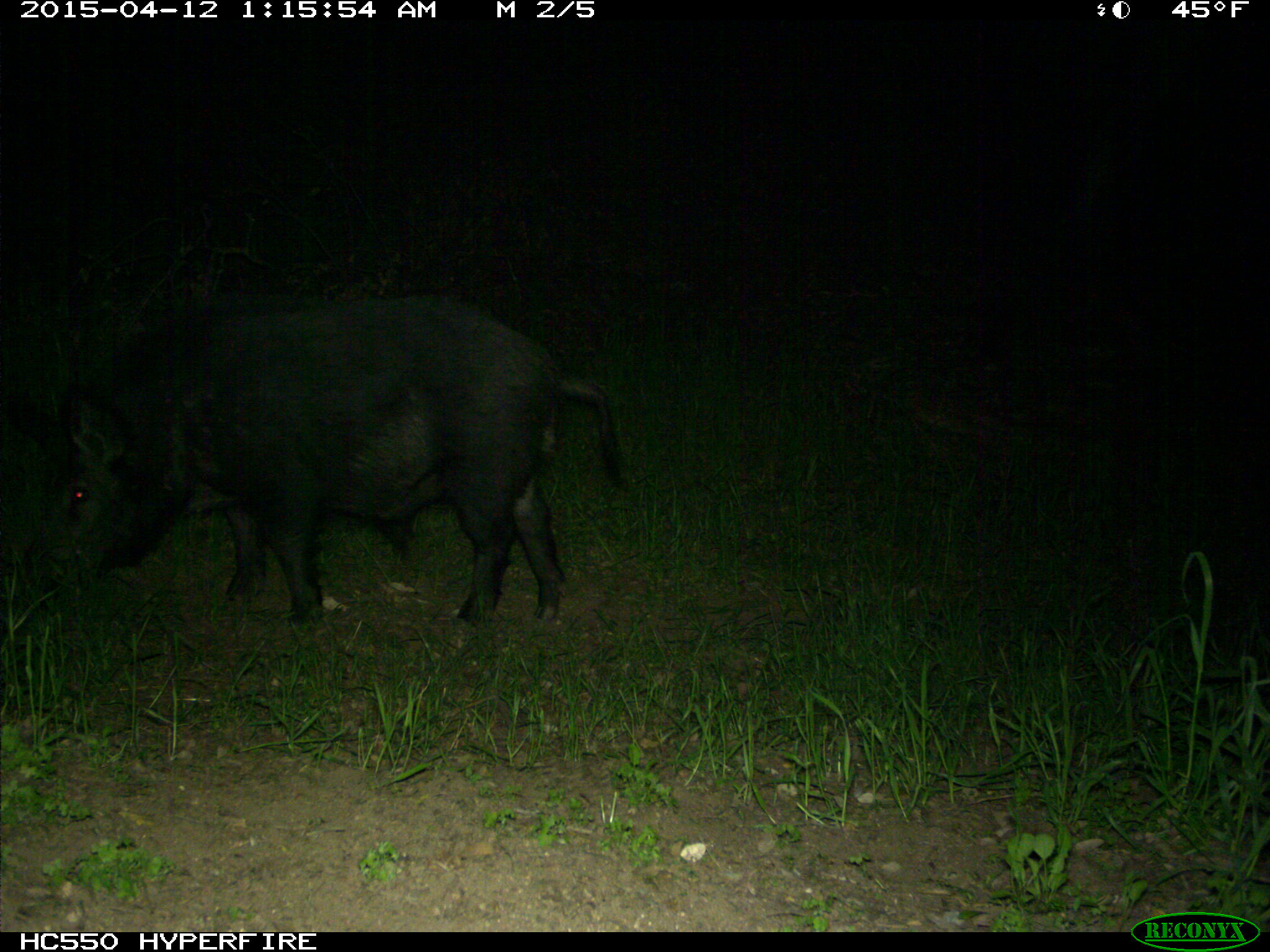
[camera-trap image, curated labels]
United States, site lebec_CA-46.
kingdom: Animalia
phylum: Chordata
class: Mammalia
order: Artiodactyla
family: Suidae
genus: Sus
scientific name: Sus scrofa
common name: wild boar